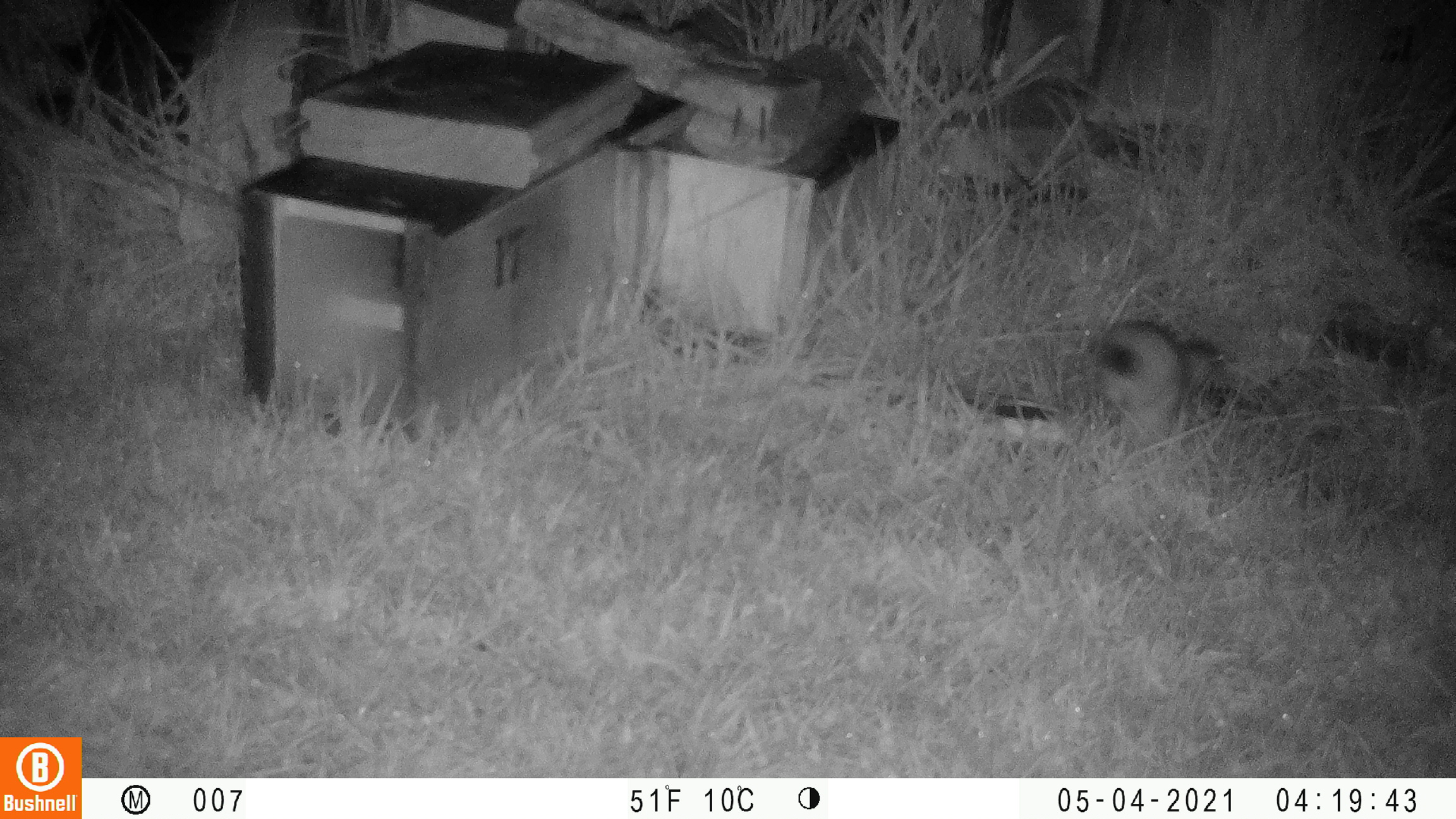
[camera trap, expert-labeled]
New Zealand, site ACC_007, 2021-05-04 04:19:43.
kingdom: Animalia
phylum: Chordata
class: Mammalia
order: Carnivora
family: Mustelidae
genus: Mustela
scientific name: Mustela erminea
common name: stoat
Stoat (Mustela erminea).